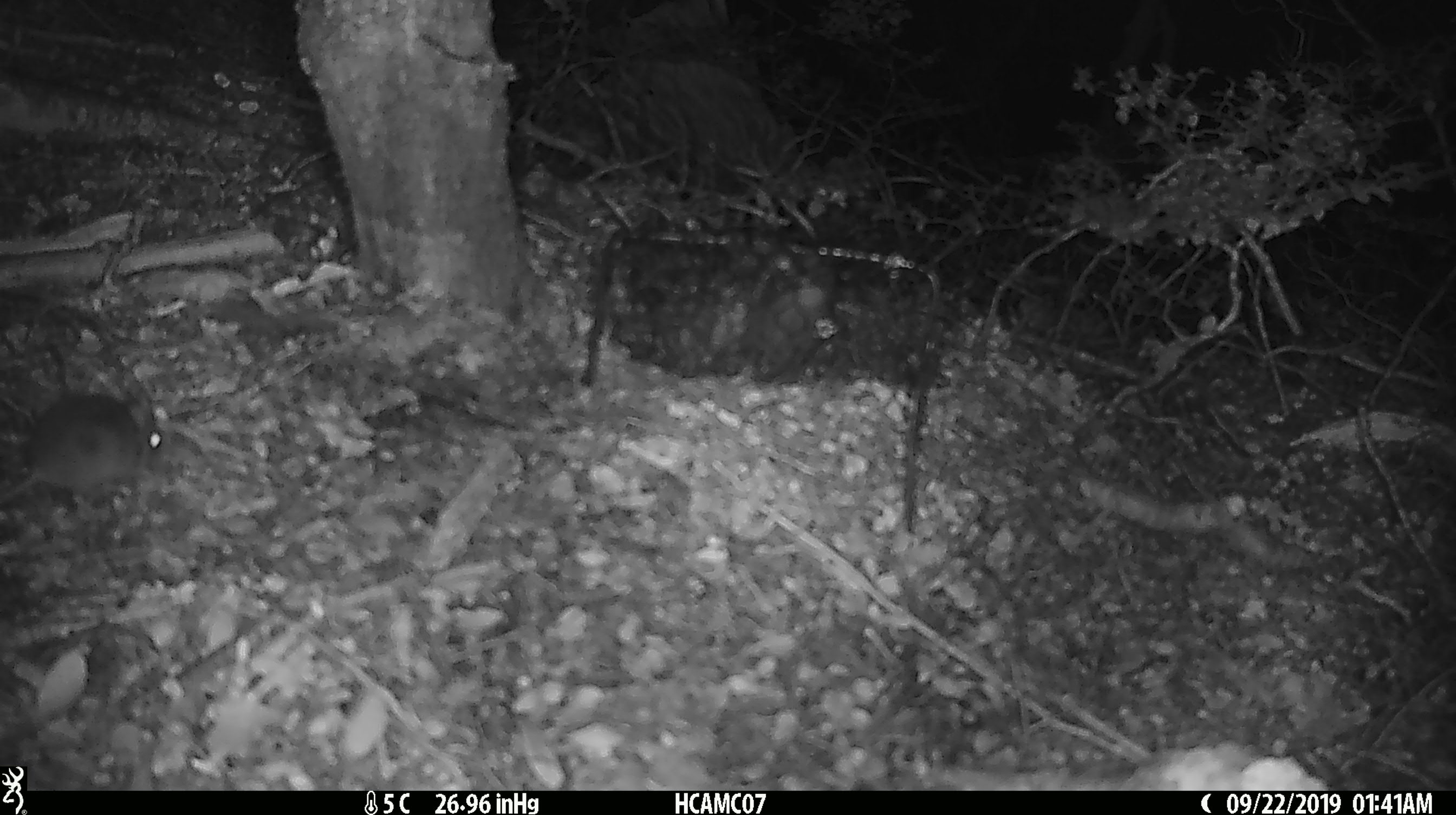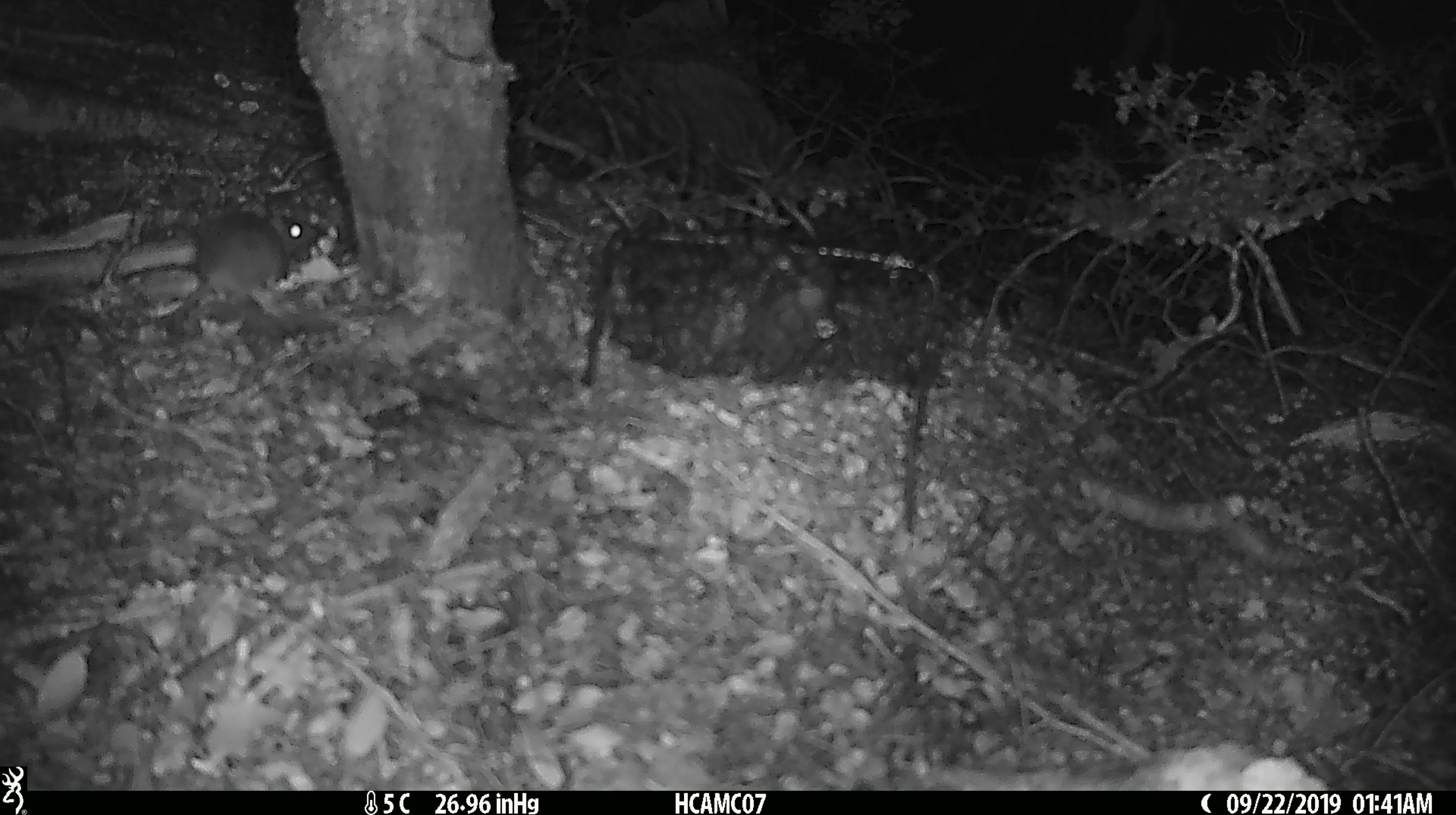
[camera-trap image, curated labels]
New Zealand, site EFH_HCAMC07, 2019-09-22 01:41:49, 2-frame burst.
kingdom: Animalia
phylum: Chordata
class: Mammalia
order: Rodentia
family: Muridae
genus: Mus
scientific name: Mus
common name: mouse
Mouse (Mus).